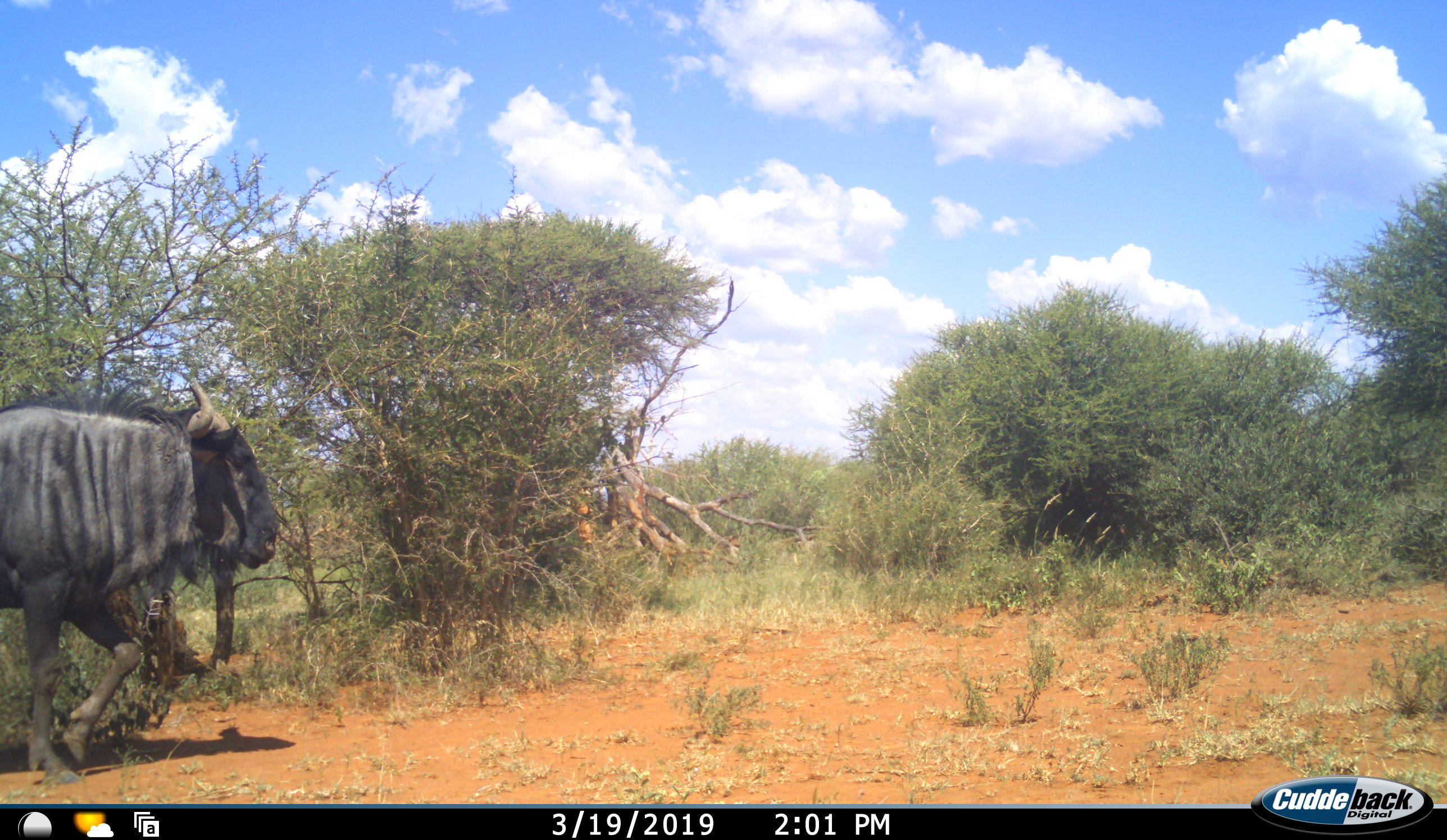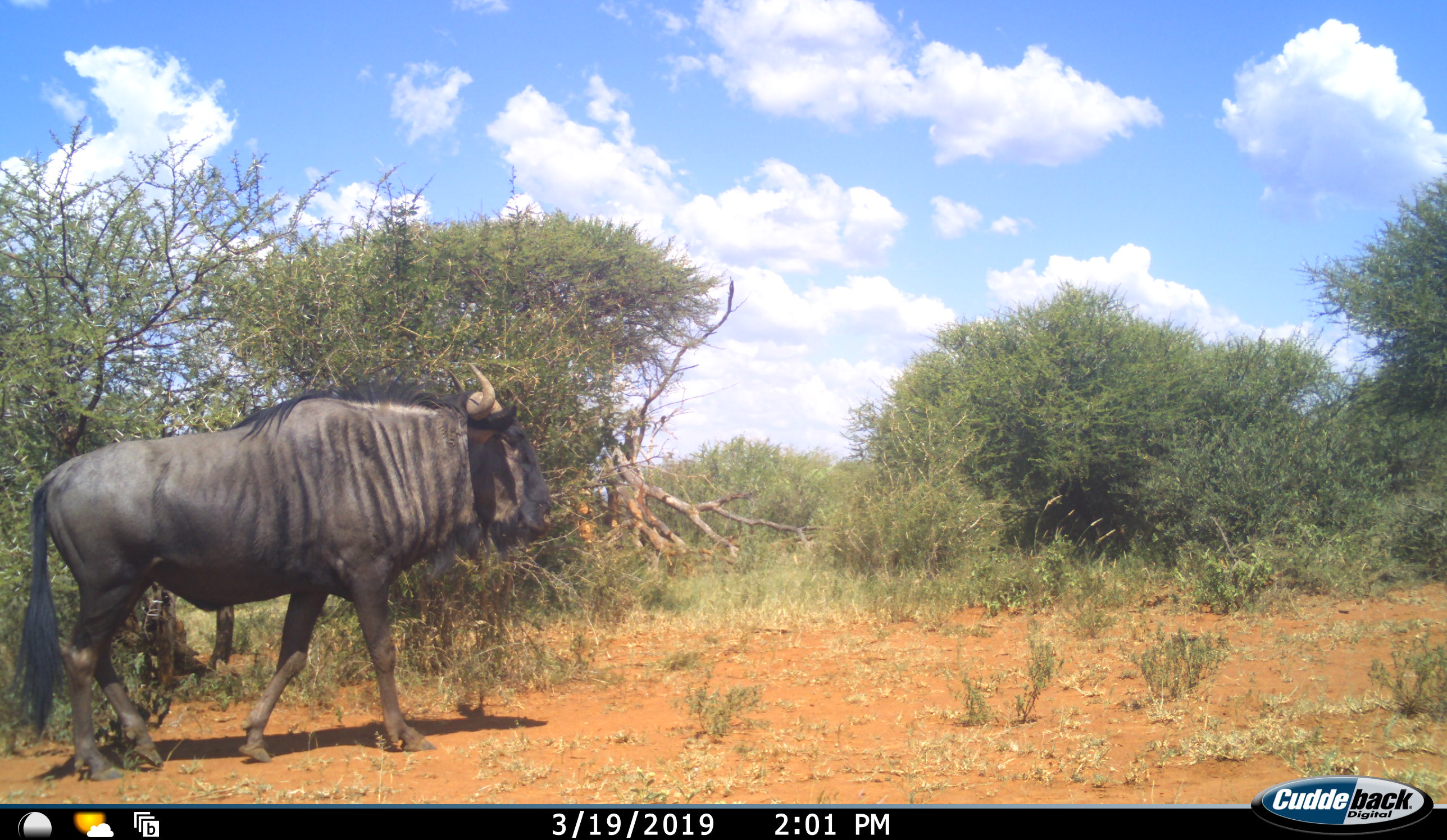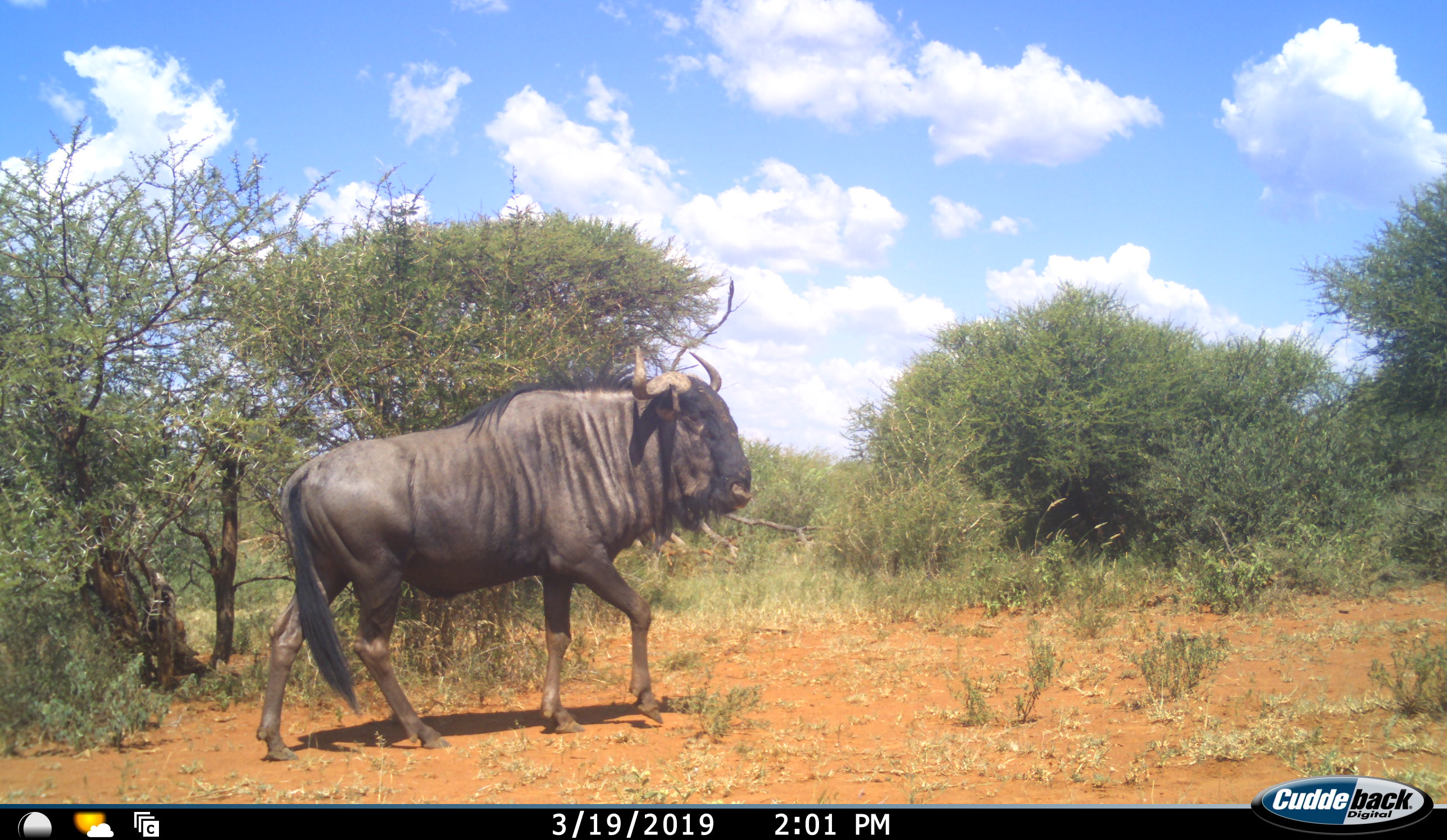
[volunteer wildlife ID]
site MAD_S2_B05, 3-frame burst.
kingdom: Animalia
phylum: Chordata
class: Mammalia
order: Artiodactyla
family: Bovidae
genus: Connochaetes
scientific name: Connochaetes taurinus taurinus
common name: blue wildebeest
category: wildebeestblue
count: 1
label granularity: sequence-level